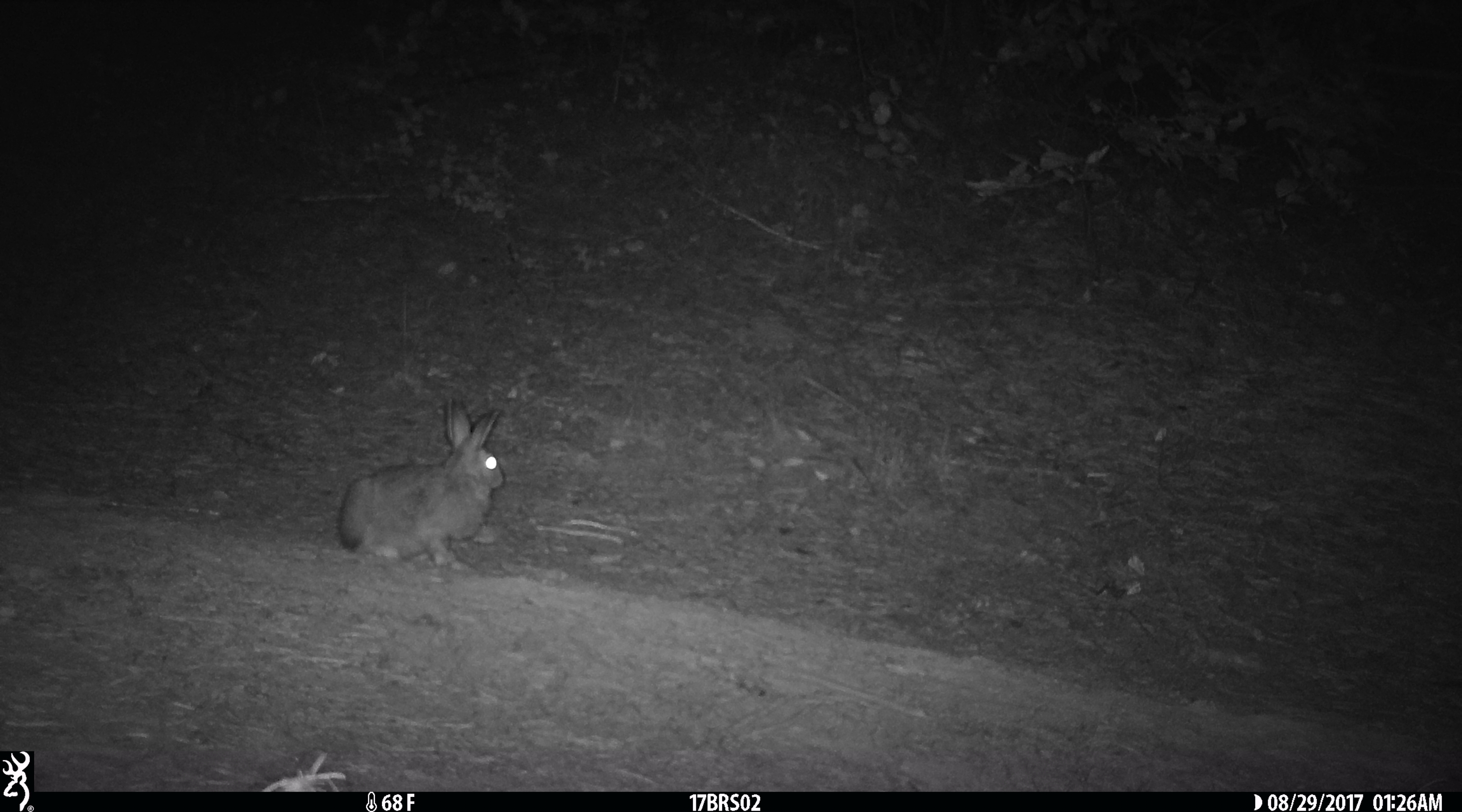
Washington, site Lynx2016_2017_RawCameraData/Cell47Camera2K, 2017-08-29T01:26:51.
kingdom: Animalia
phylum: Chordata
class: Mammalia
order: Lagomorpha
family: Leporidae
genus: Lepus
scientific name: Lepus americanus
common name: snowshoe hare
Lepus americanus (snowshoe hare). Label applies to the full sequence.